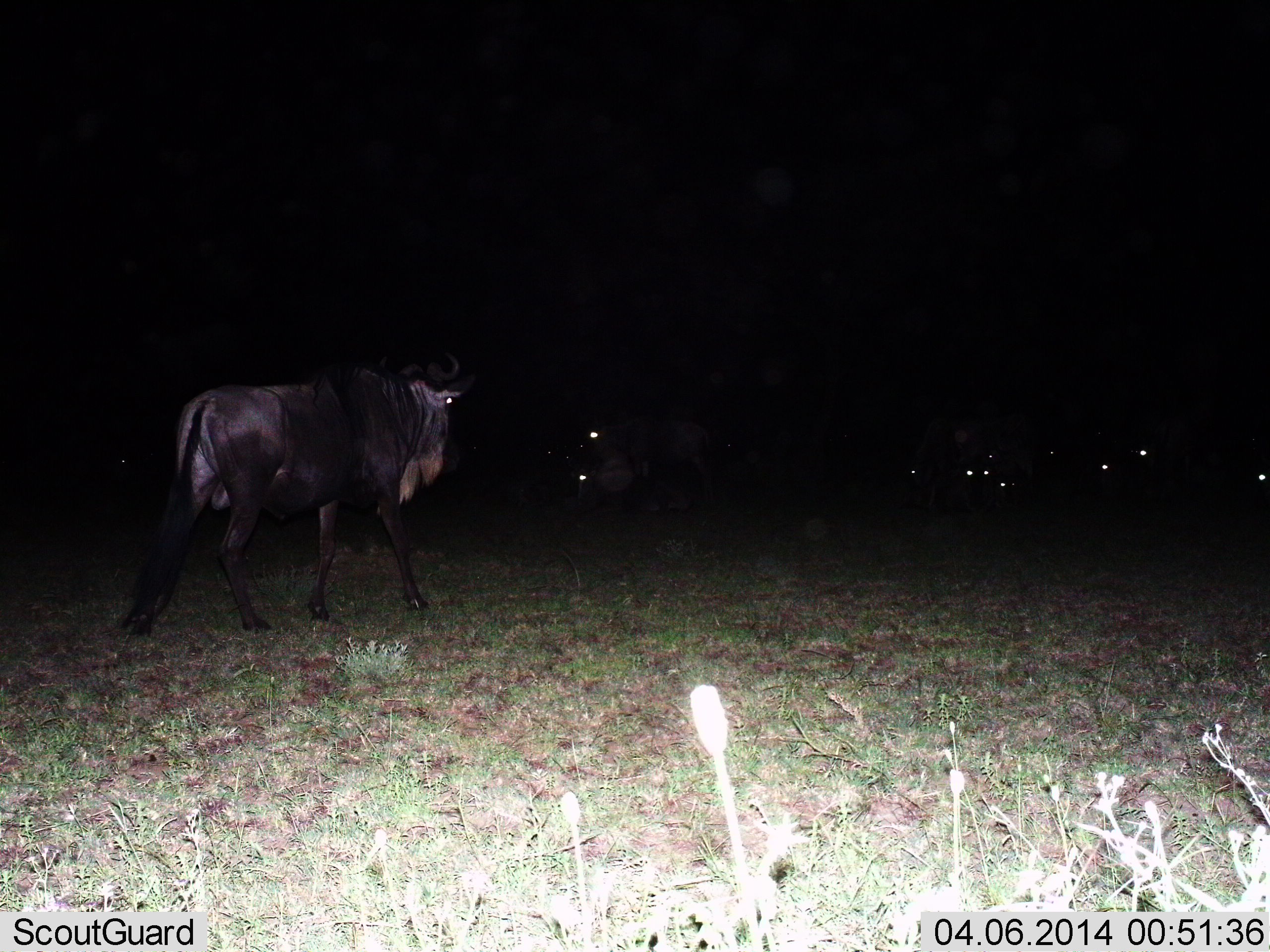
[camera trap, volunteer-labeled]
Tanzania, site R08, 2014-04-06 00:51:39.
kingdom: Animalia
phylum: Chordata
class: Mammalia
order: Artiodactyla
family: Bovidae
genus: Connochaetes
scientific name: Connochaetes taurinus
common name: blue wildebeest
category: wildebeest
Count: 10.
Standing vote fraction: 60%.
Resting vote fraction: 10%.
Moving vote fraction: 60%.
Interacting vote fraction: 0%.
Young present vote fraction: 0%.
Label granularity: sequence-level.